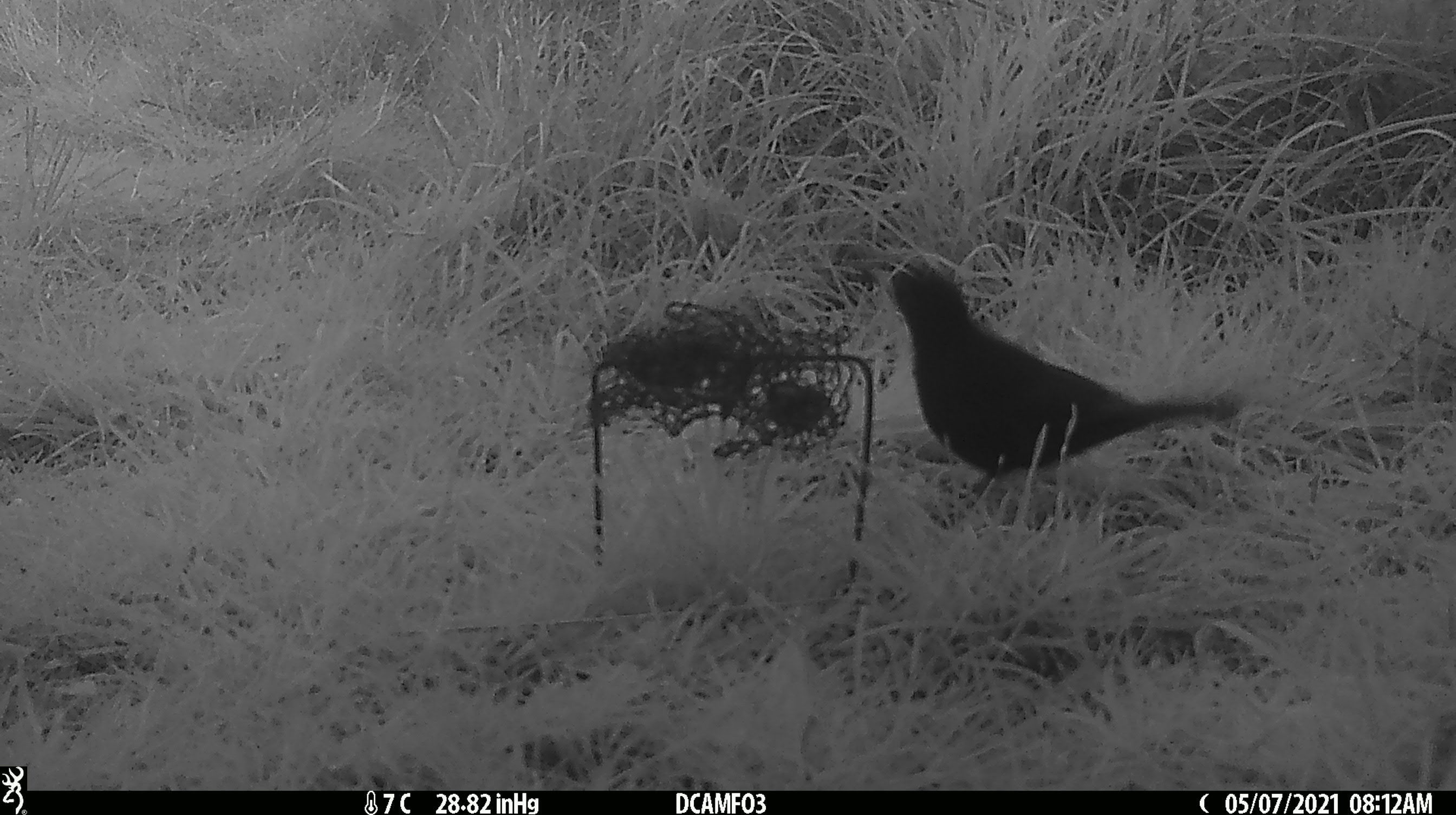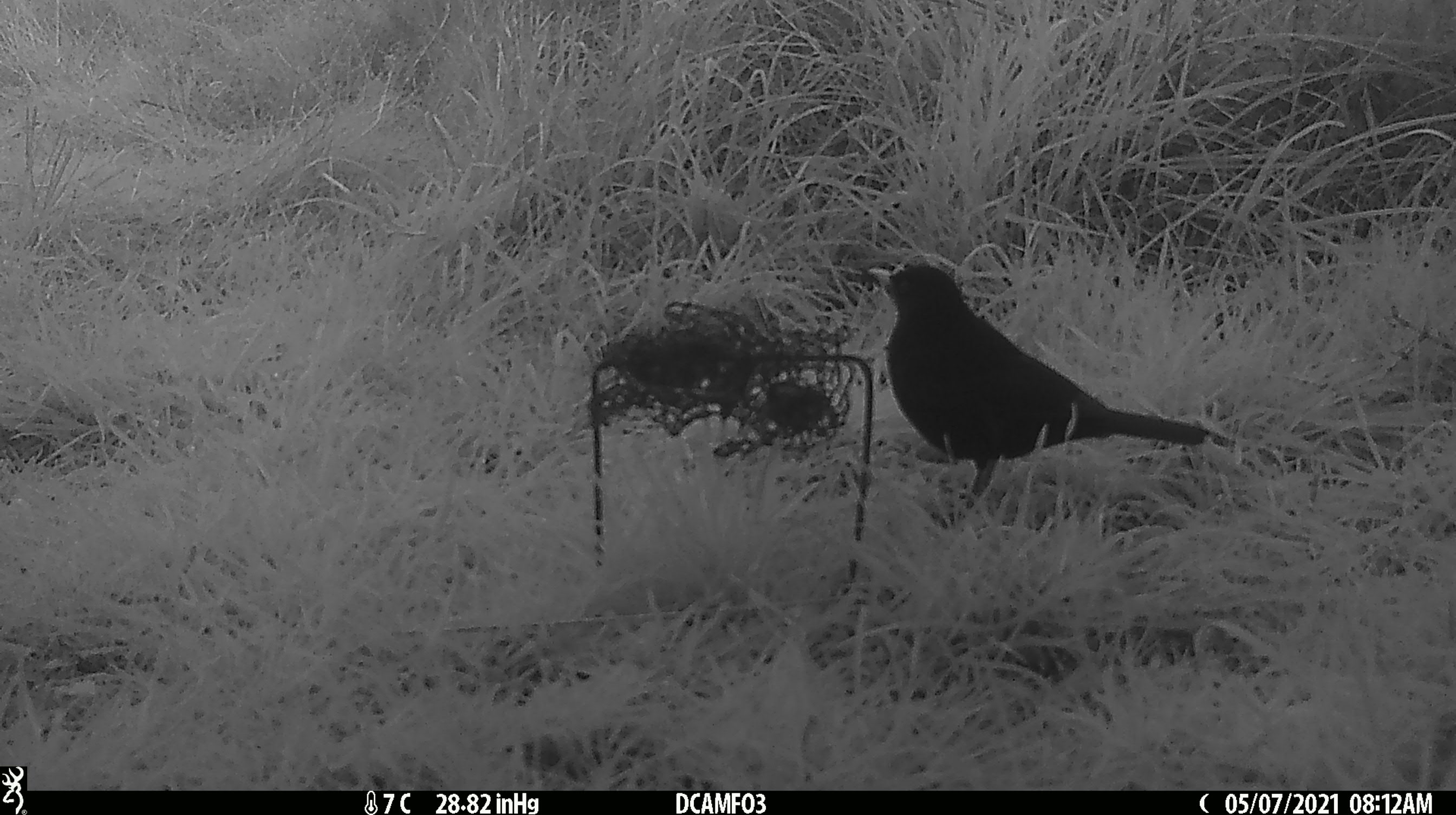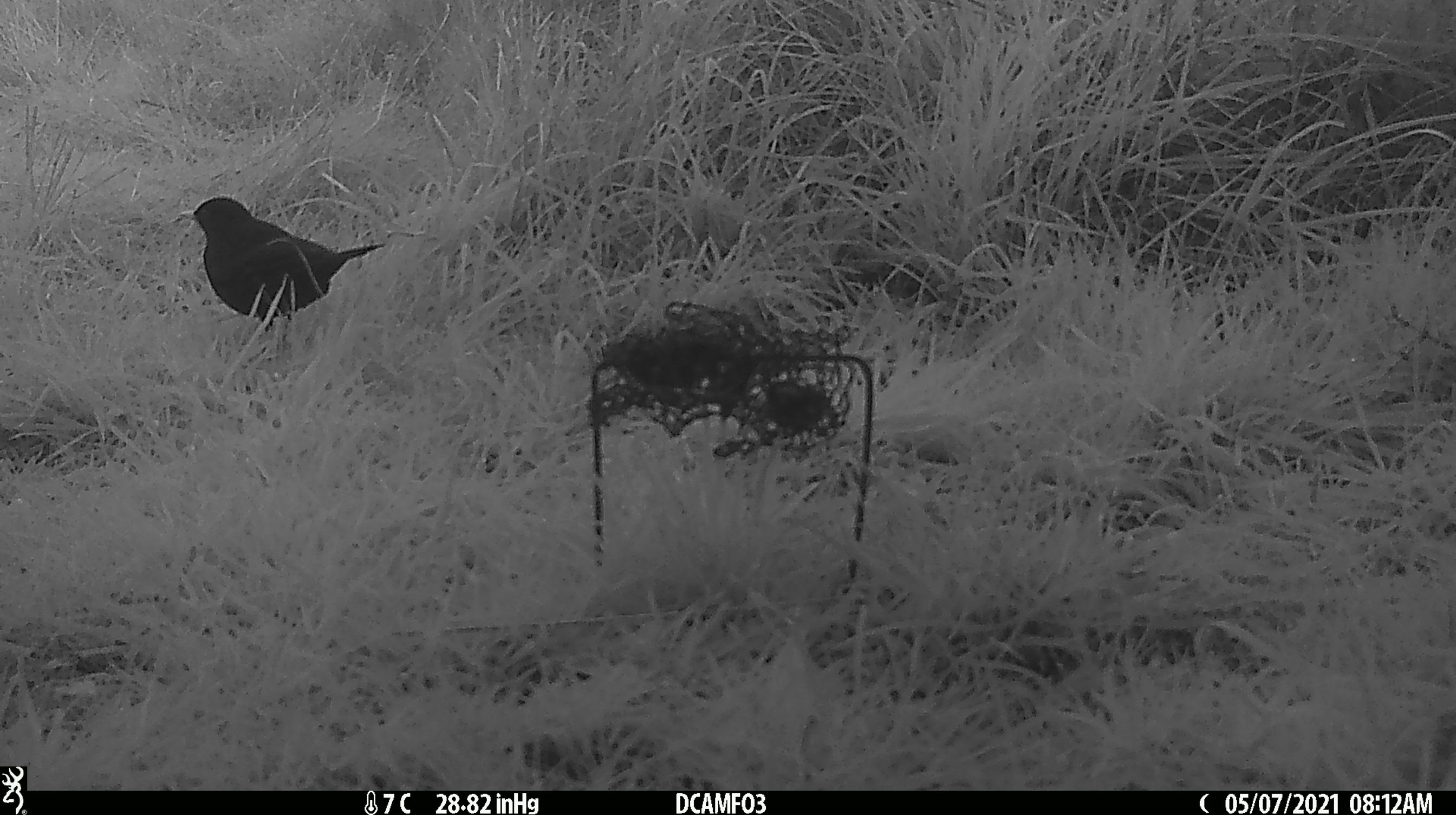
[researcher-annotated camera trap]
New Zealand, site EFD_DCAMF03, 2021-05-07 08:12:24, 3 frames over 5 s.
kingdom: Animalia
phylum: Chordata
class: Aves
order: Passeriformes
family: Turdidae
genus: Turdus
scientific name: Turdus merula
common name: eurasian blackbird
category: blackbird